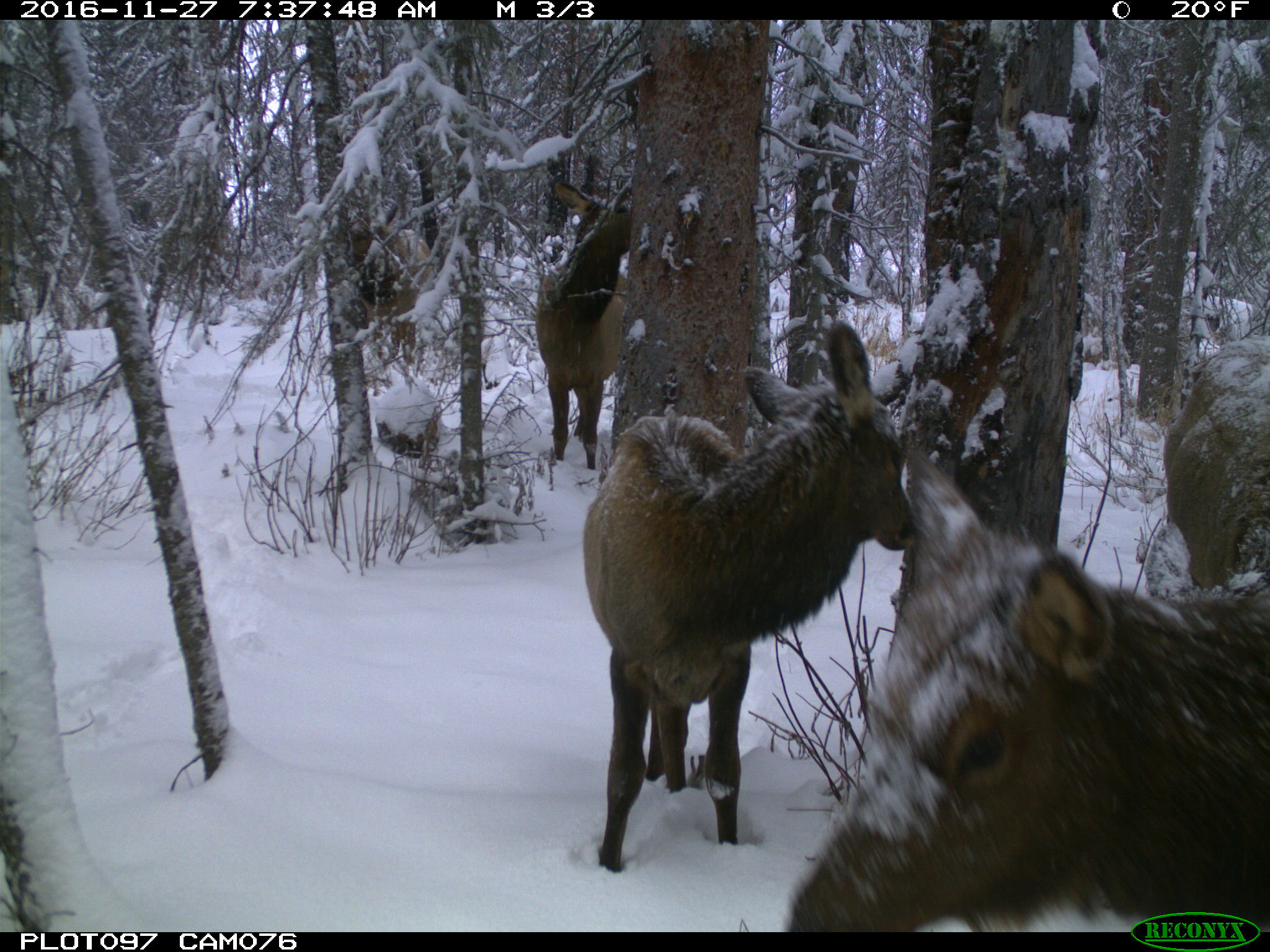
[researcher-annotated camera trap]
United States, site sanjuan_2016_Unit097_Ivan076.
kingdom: Animalia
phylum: Chordata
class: Mammalia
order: Artiodactyla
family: Cervidae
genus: Cervus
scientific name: Cervus elaphus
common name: red deer